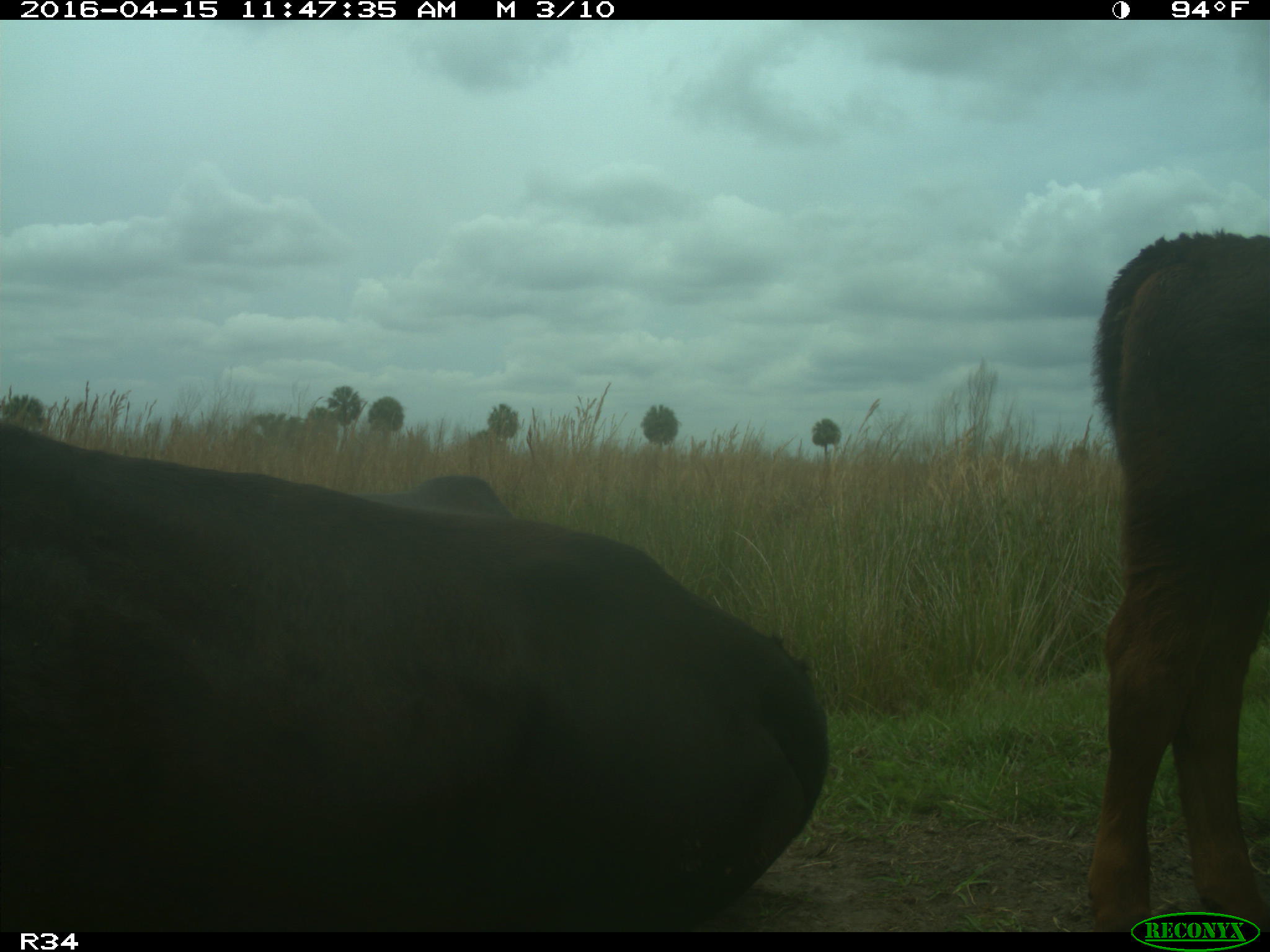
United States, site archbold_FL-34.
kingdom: Animalia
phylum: Chordata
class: Mammalia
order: Artiodactyla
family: Bovidae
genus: Bos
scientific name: Bos taurus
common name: domestic cow